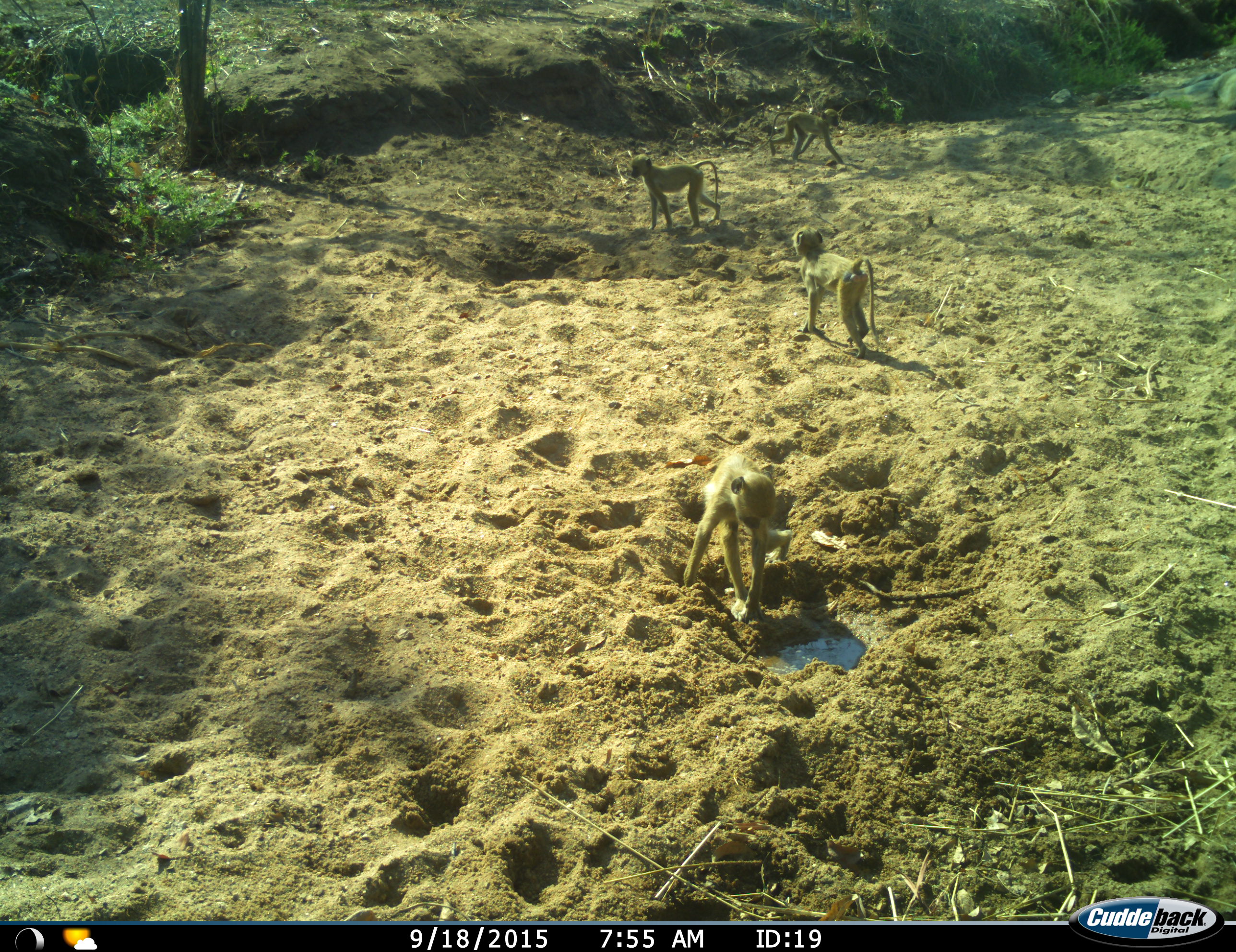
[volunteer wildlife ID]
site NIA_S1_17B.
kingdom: Animalia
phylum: Chordata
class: Mammalia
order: Primates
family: Cercopithecidae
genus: Papio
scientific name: Papio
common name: baboon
Baboon (Papio), count 4. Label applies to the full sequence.